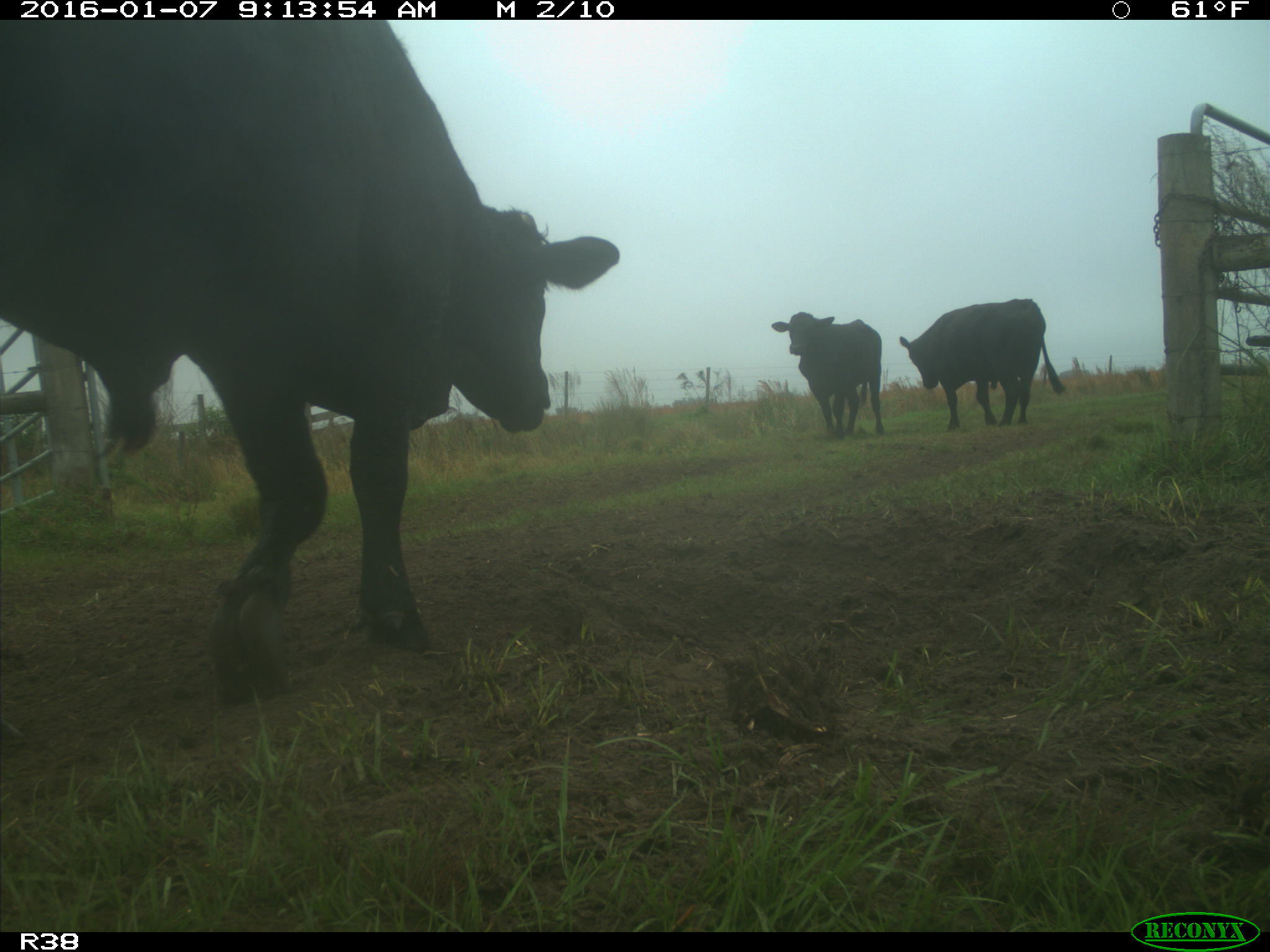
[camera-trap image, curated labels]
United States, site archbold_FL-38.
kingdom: Animalia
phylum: Chordata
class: Mammalia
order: Artiodactyla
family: Bovidae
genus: Bos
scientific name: Bos taurus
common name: domestic cow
Bos taurus (domestic cow).